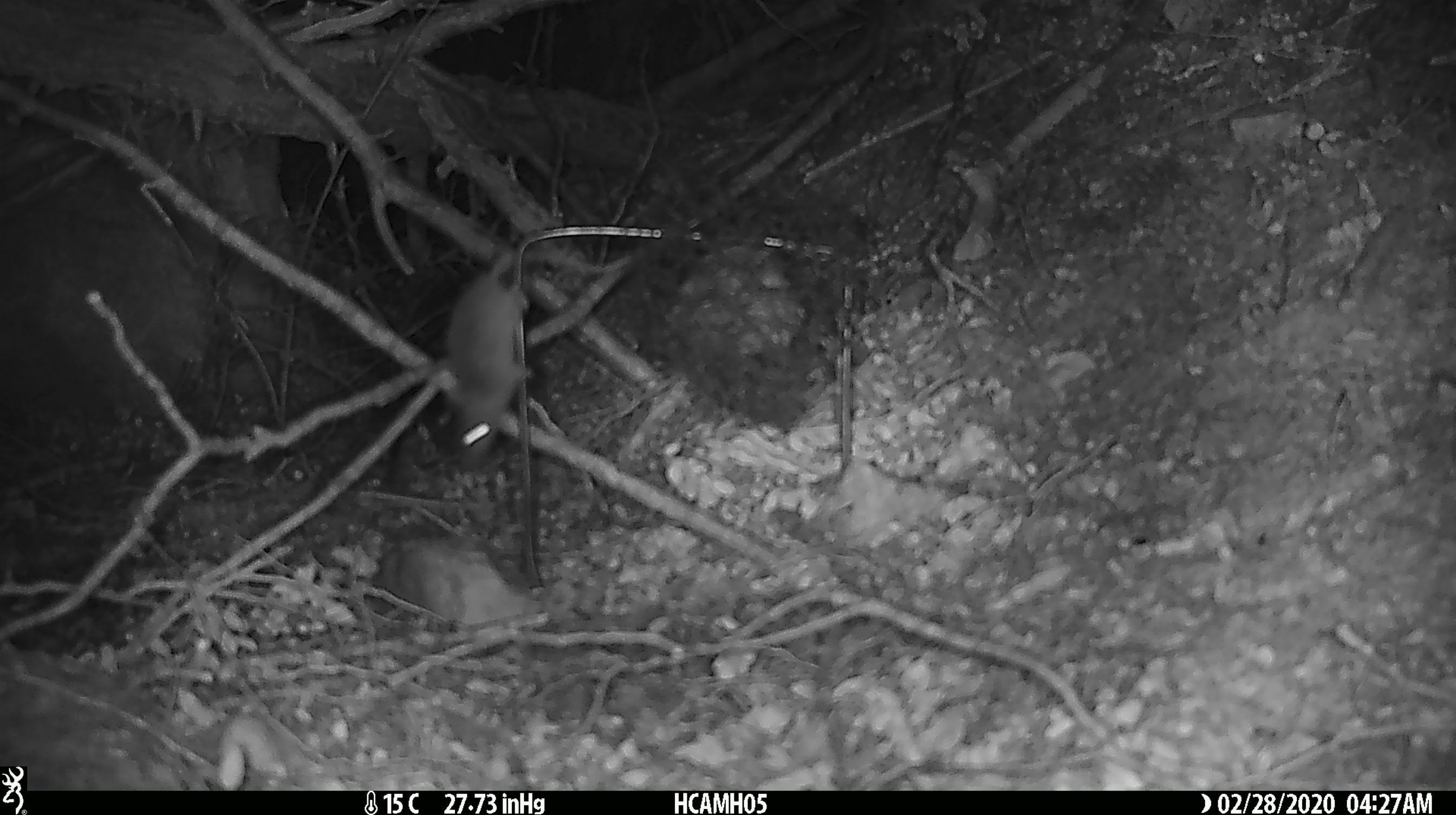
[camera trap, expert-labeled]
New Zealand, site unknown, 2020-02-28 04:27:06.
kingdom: Animalia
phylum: Chordata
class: Mammalia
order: Rodentia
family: Muridae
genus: Mus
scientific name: Mus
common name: mouse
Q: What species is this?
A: Mouse (Mus).